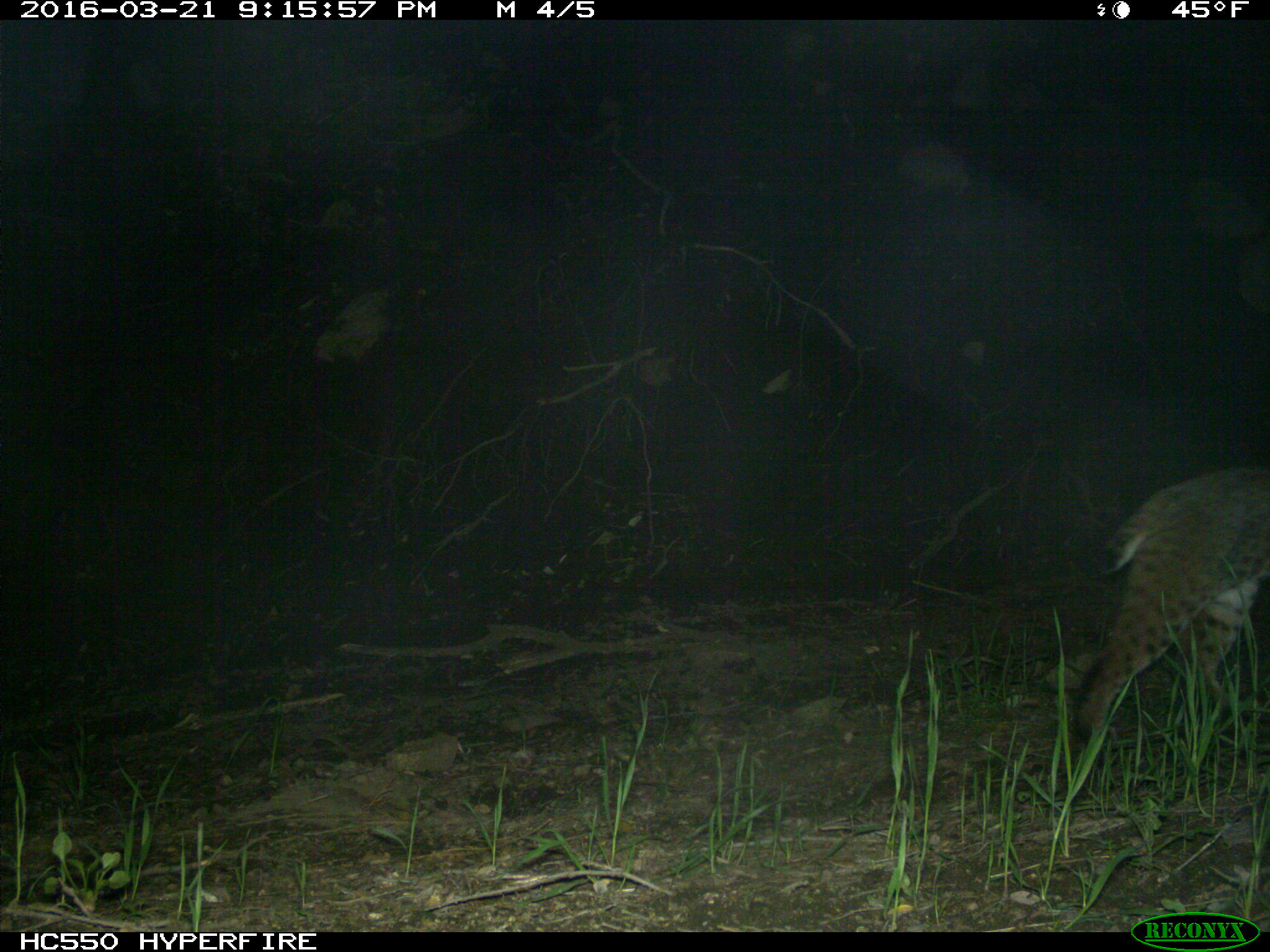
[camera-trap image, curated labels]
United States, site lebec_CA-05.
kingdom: Animalia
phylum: Chordata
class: Mammalia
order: Carnivora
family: Felidae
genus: Lynx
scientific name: Lynx rufus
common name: bobcat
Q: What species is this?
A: Lynx rufus (bobcat).